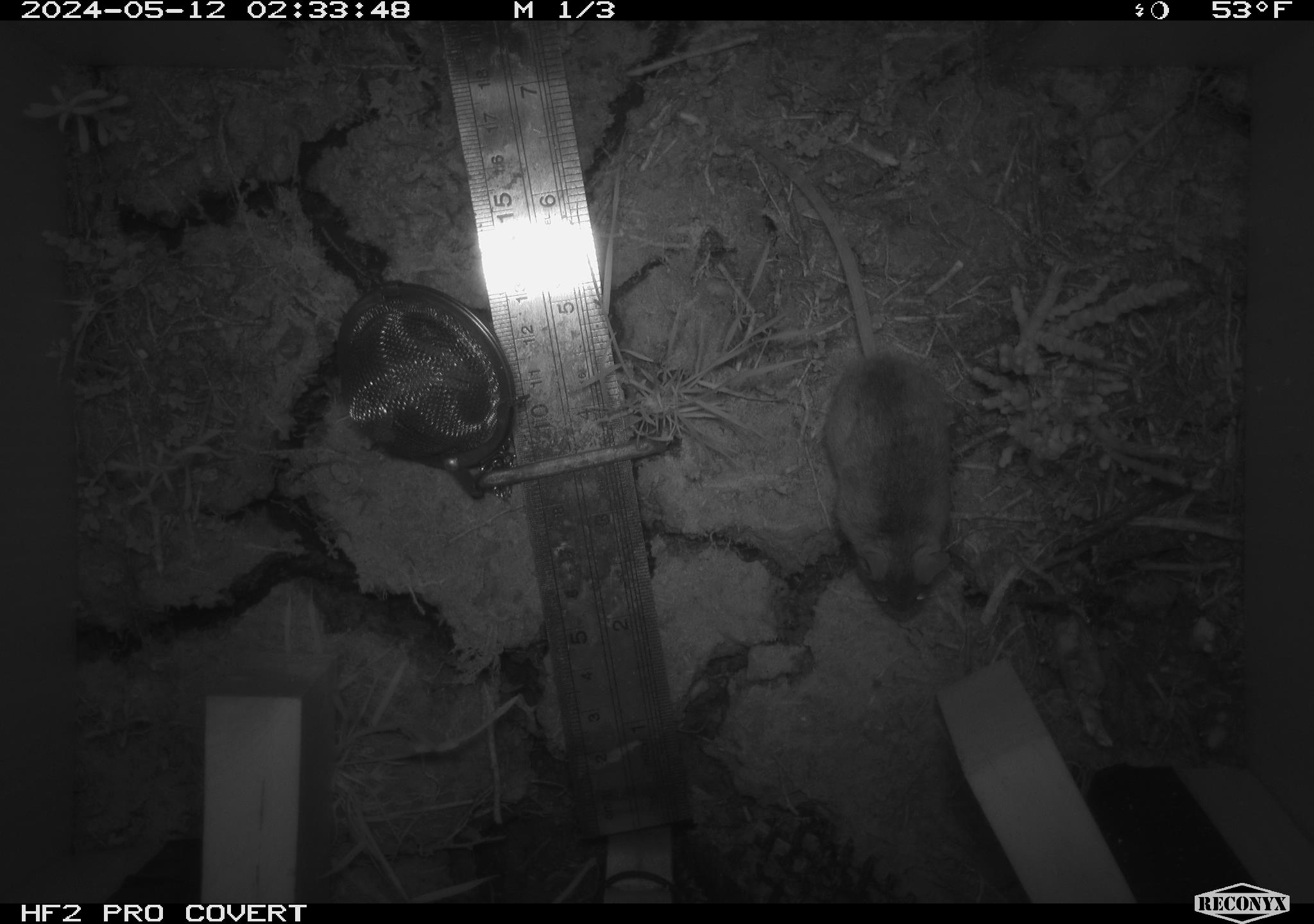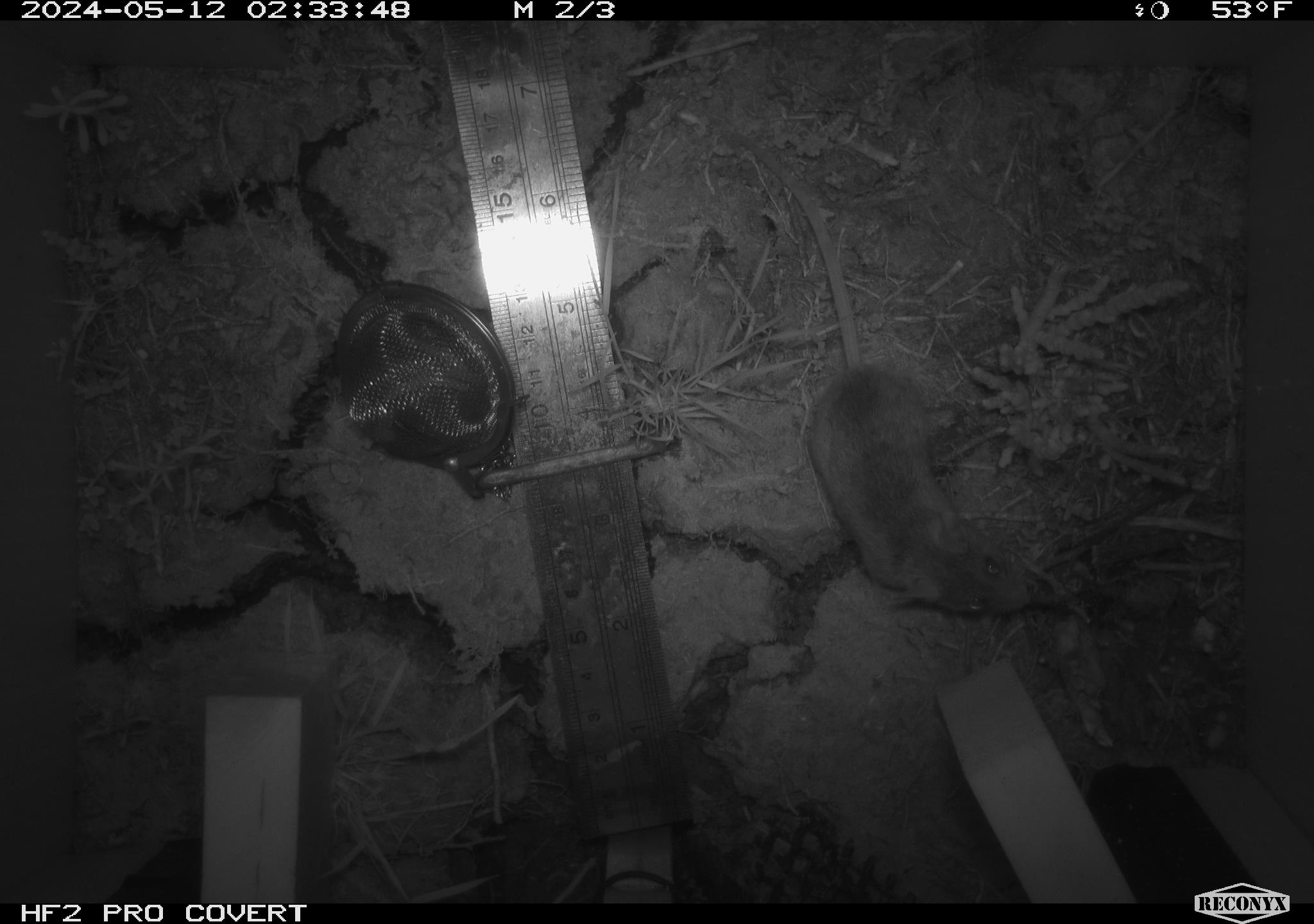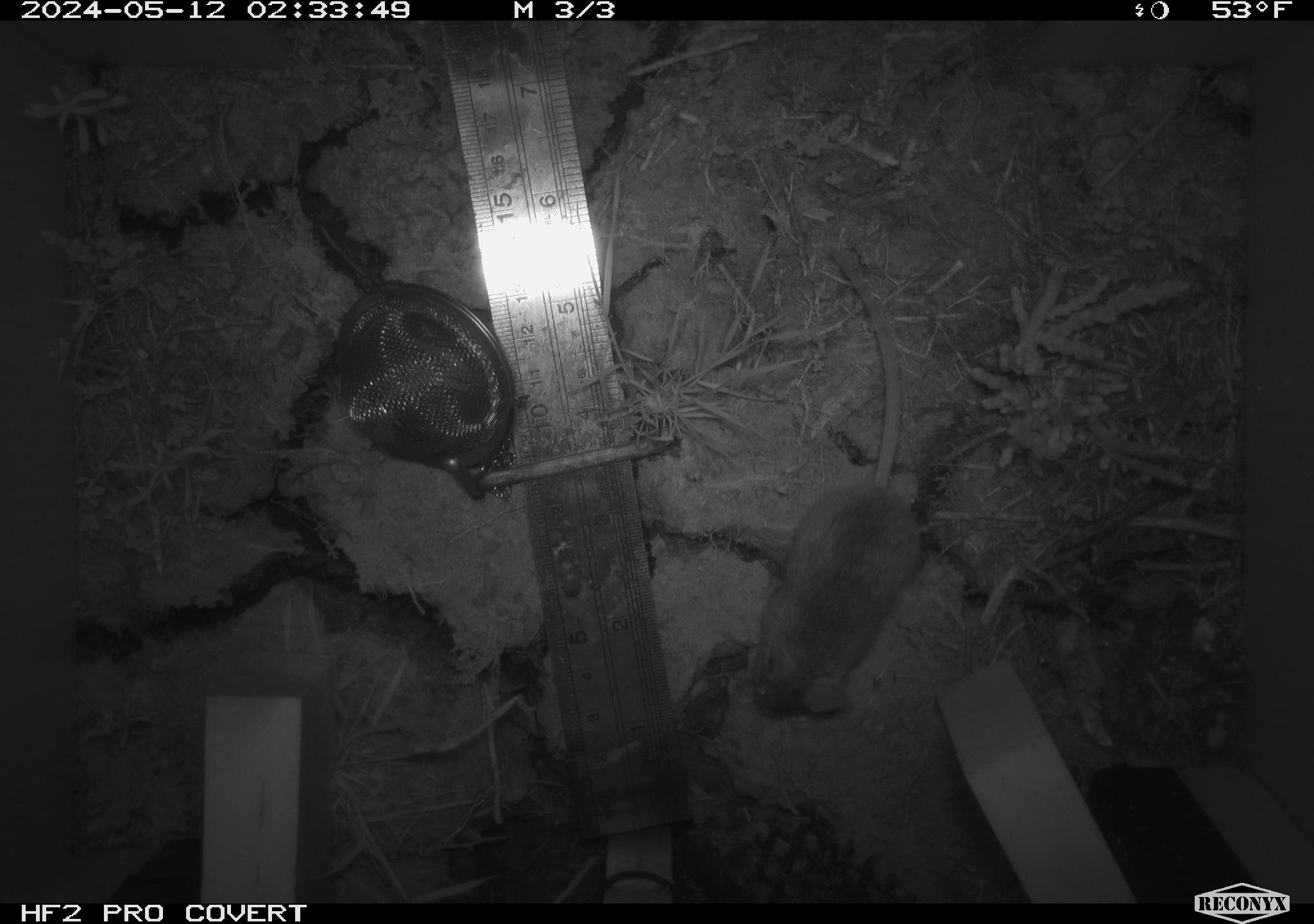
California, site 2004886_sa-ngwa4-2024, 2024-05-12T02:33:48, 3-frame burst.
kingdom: Animalia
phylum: Chordata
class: Mammalia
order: Rodentia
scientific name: Rodentia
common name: mouse species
Mouse species (Rodentia).